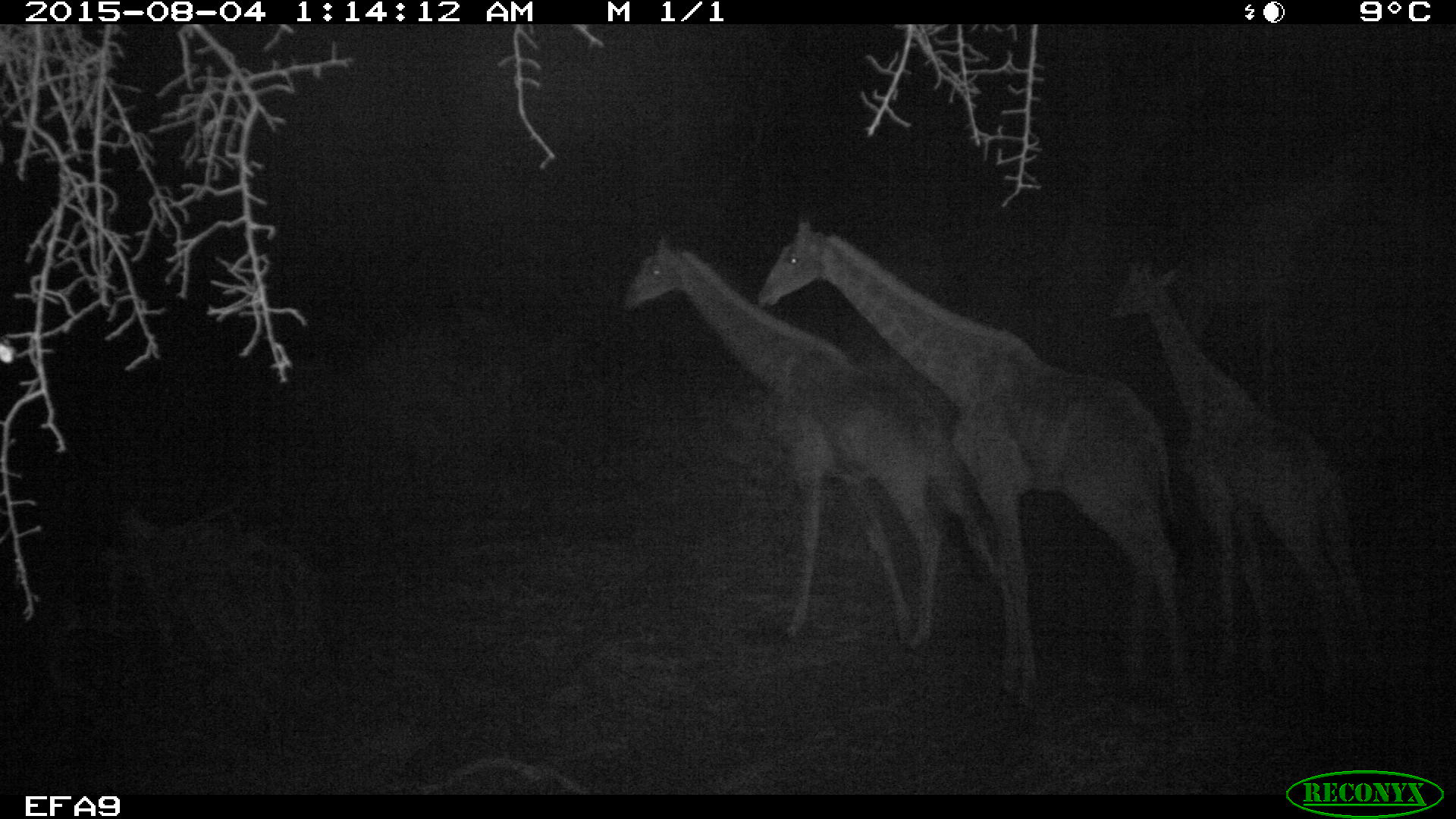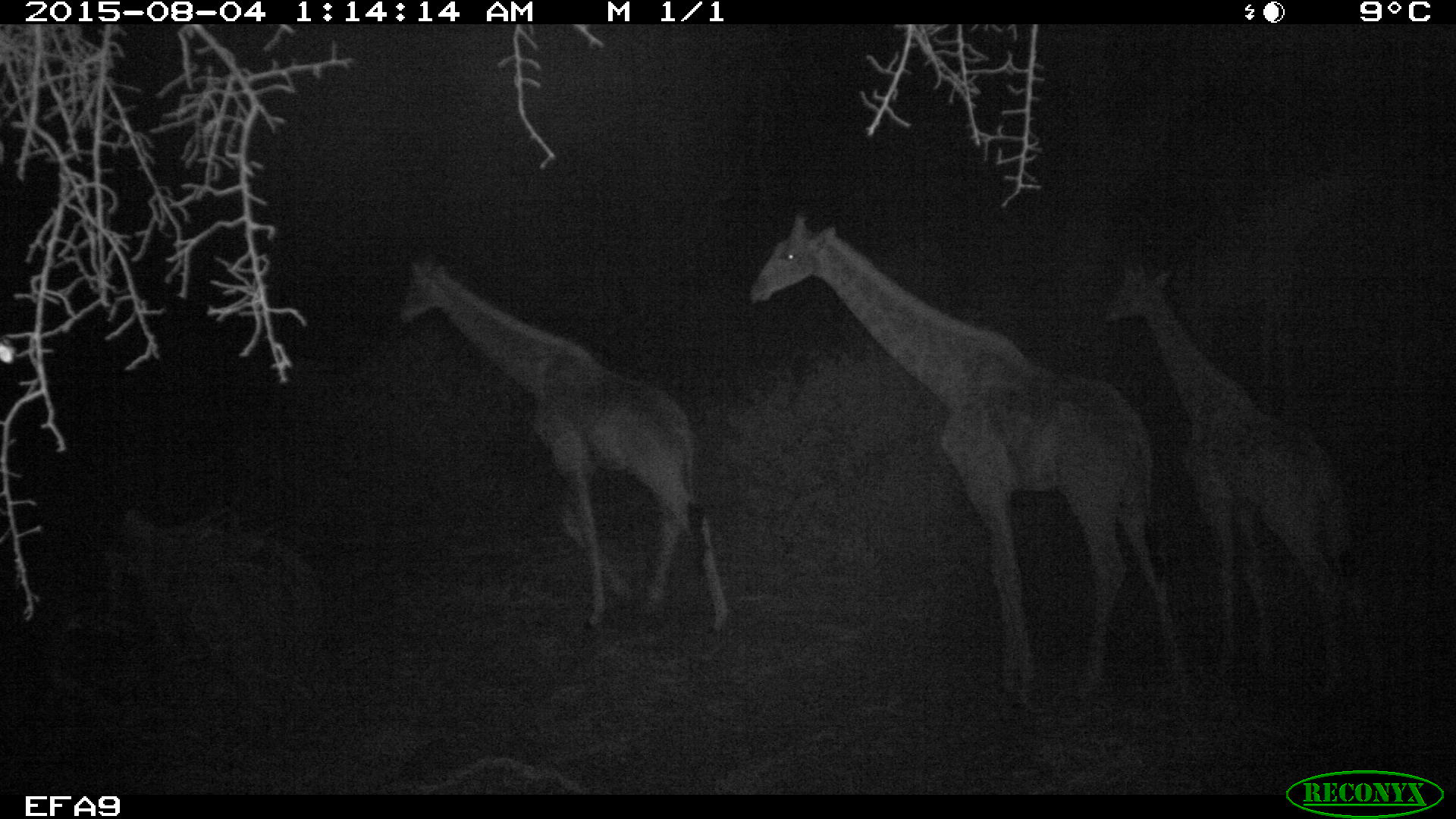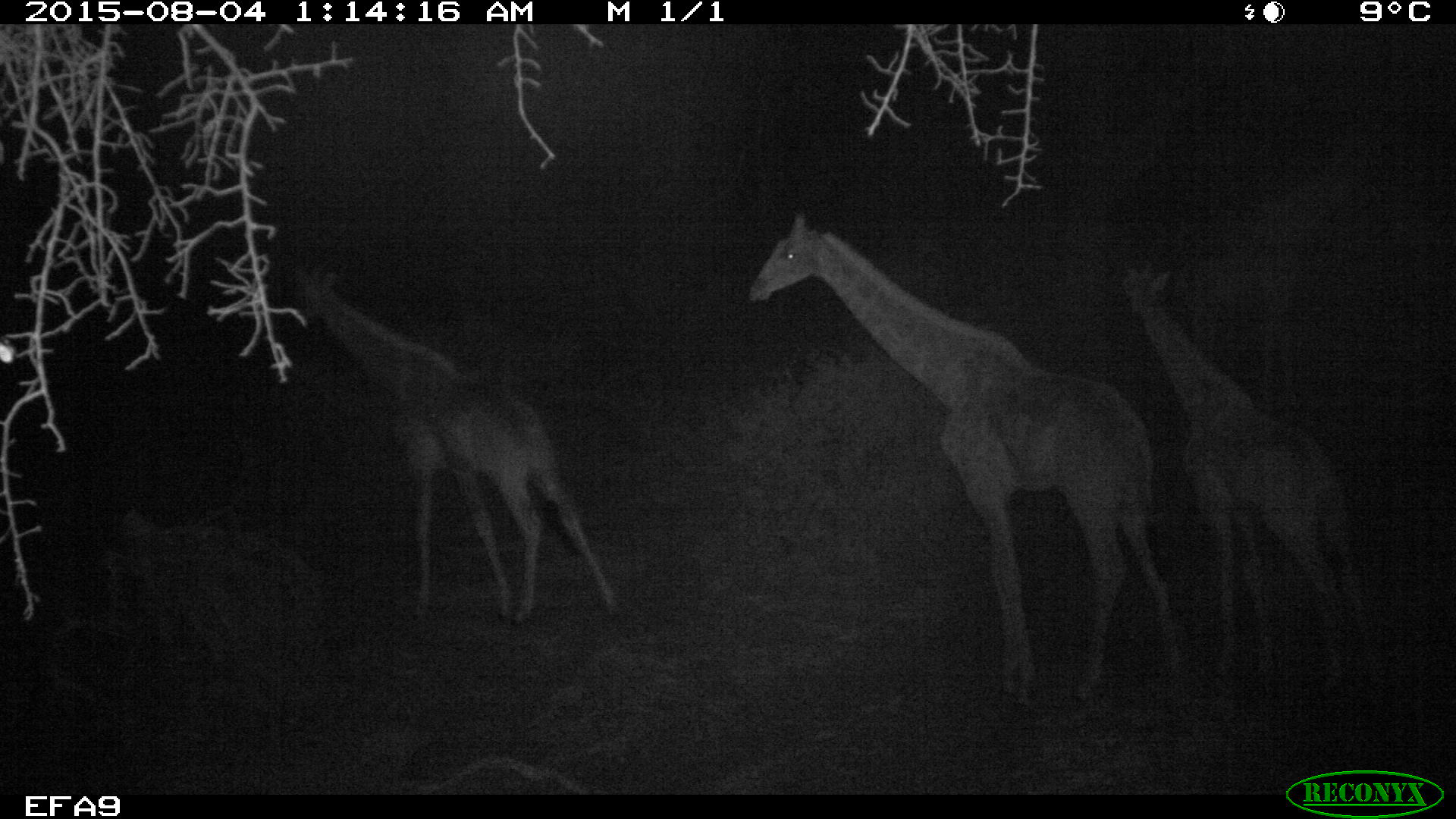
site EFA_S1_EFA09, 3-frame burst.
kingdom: Animalia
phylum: Chordata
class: Mammalia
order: Artiodactyla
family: Giraffidae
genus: Giraffa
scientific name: Giraffa camelopardalis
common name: giraffe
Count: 4.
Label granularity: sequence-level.